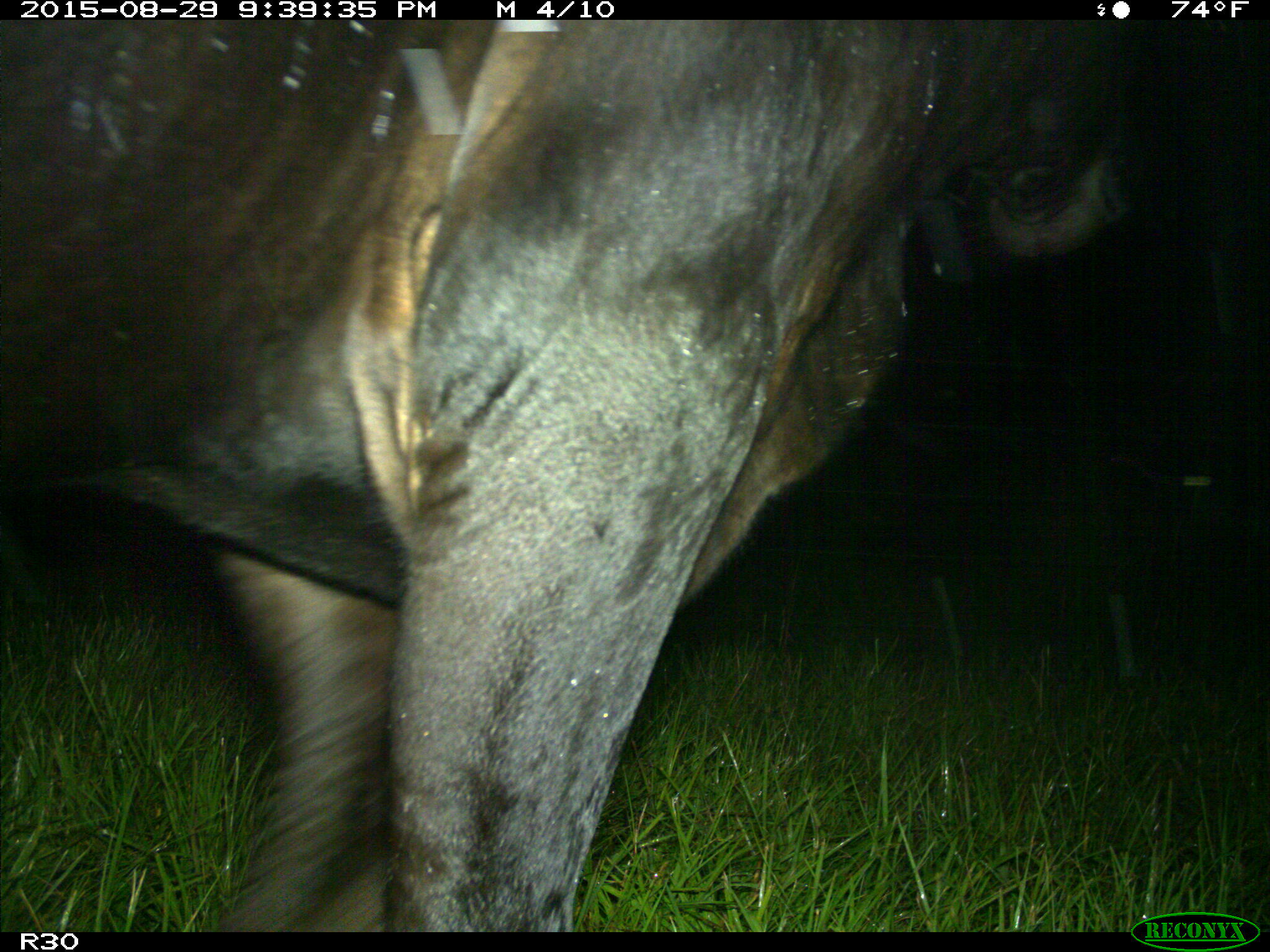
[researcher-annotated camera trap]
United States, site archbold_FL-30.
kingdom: Animalia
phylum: Chordata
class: Mammalia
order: Artiodactyla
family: Bovidae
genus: Bos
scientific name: Bos taurus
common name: domestic cow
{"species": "Bos taurus (domestic cow)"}